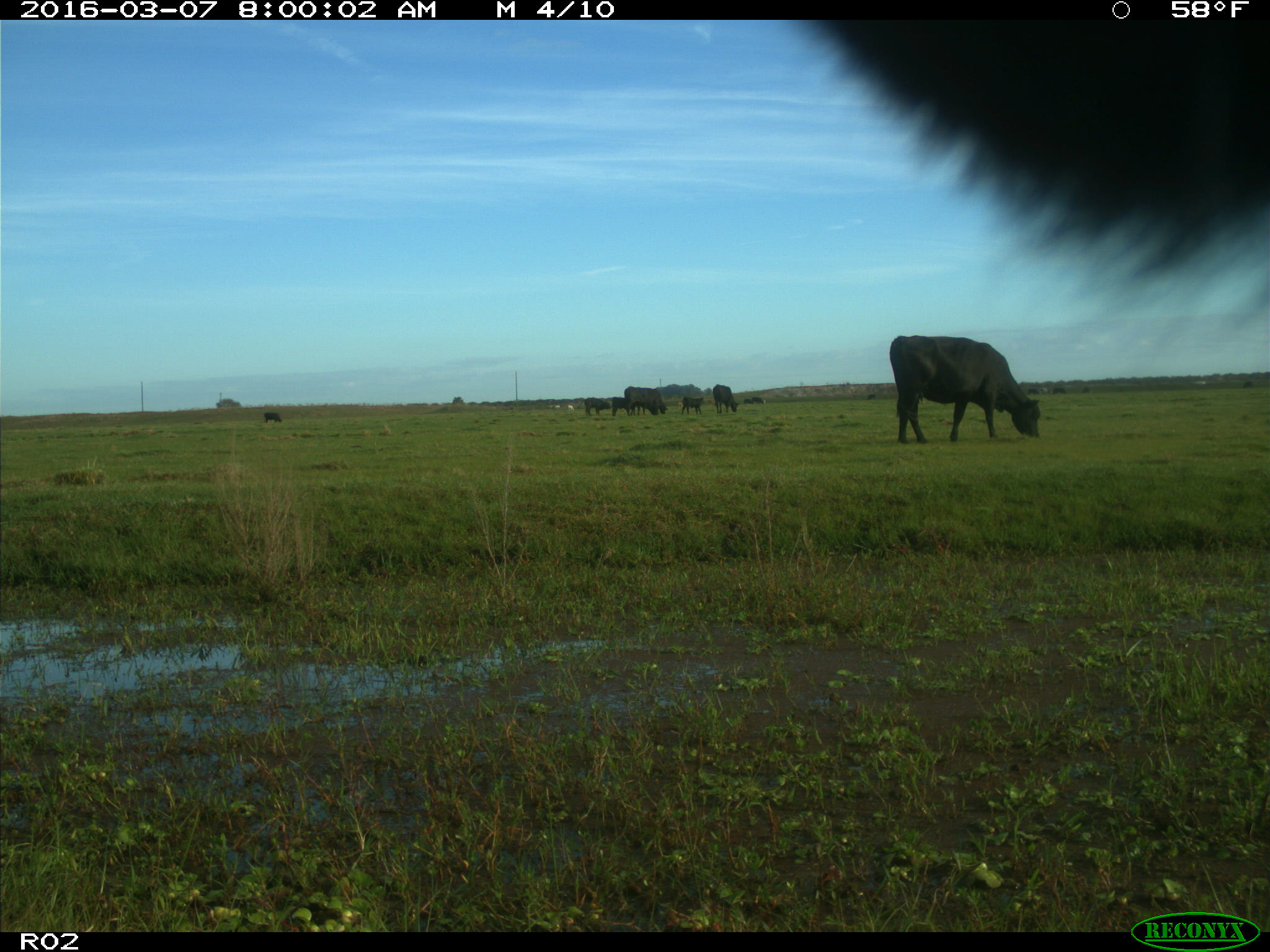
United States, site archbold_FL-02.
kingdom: Animalia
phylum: Chordata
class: Mammalia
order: Artiodactyla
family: Bovidae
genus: Bos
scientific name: Bos taurus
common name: domestic cow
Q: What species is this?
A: Bos taurus (domestic cow).